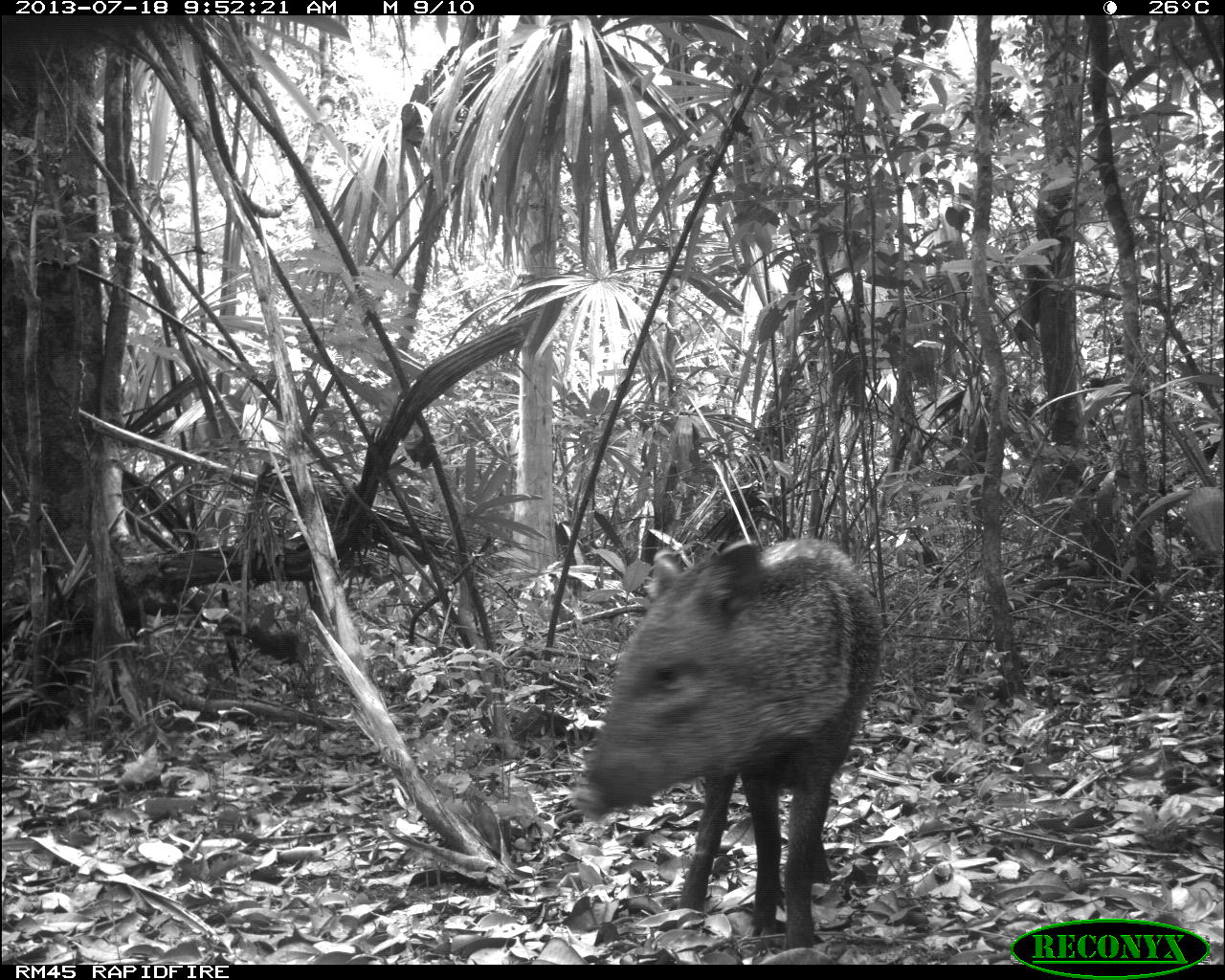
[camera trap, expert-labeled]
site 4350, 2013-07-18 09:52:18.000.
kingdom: Animalia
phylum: Chordata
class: Mammalia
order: Artiodactyla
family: Tayassuidae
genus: Pecari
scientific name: Pecari tajacu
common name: collared peccary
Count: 1.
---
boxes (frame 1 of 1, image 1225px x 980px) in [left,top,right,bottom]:
pecari tajacu: [573,534,885,948]